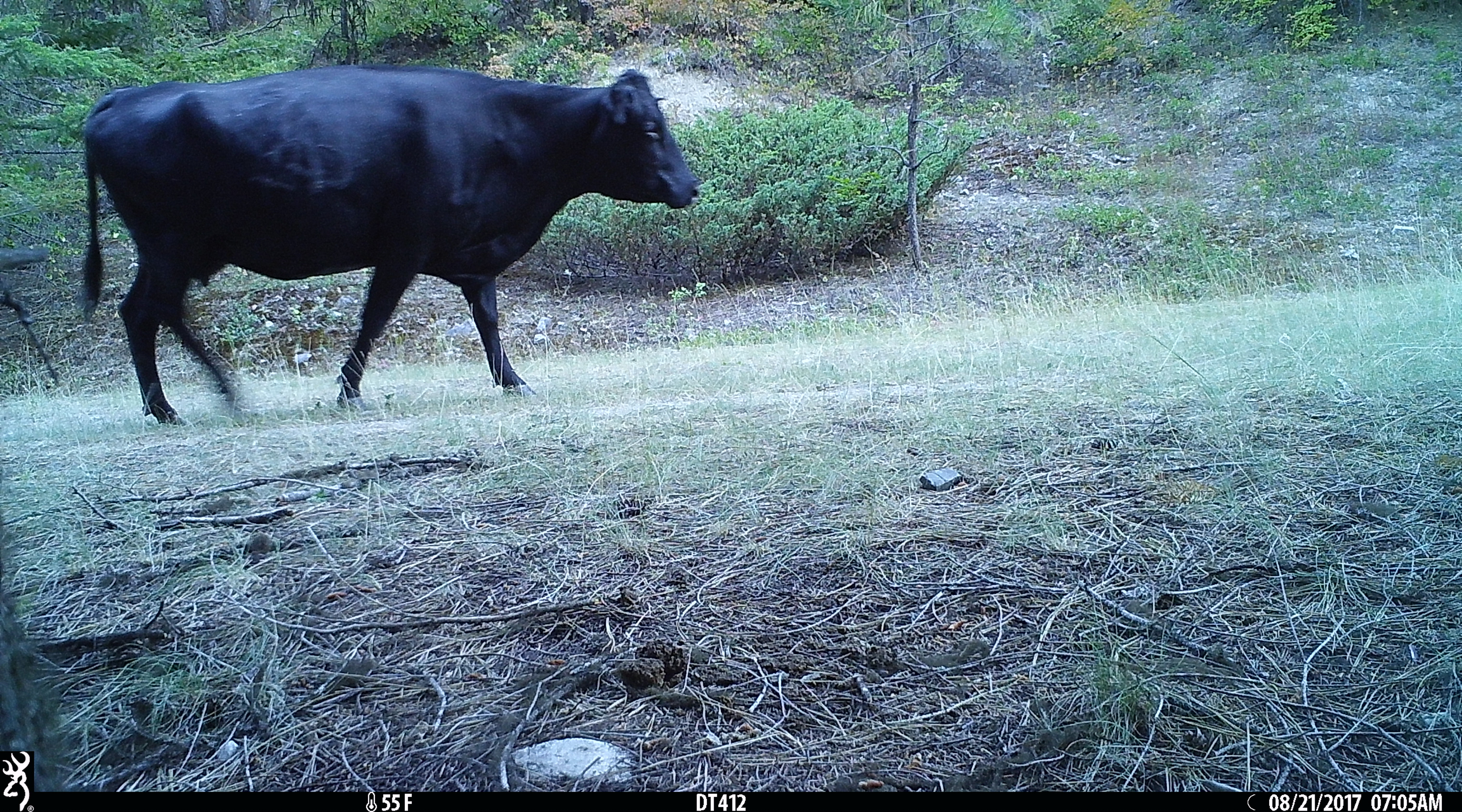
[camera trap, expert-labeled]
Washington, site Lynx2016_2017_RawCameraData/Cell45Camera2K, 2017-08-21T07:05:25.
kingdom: Animalia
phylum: Chordata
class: Mammalia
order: Artiodactyla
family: Bovidae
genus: Bos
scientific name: Bos taurus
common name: domestic cattle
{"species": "domestic cattle (Bos taurus)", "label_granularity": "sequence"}